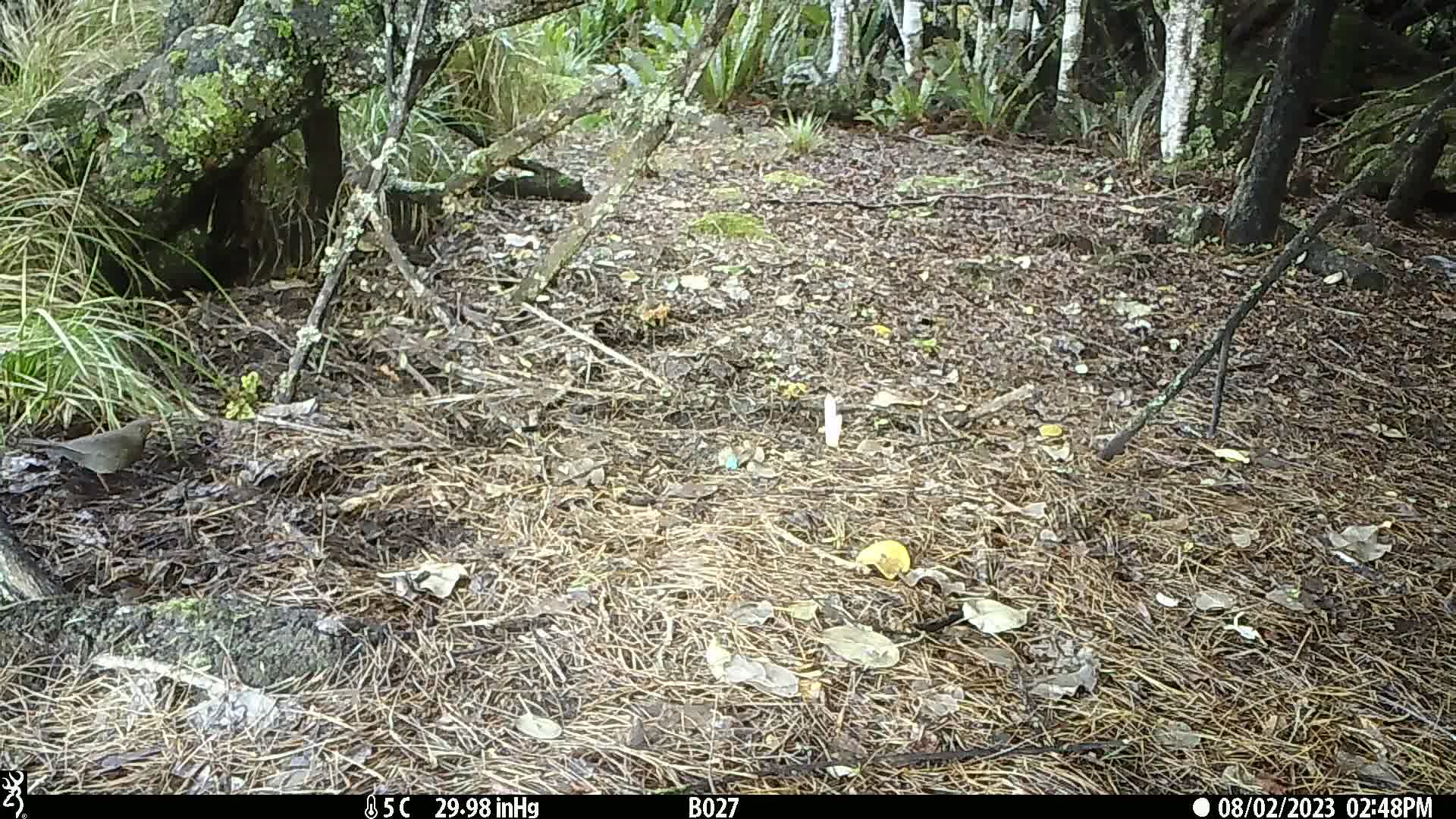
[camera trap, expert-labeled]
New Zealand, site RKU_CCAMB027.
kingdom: Animalia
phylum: Chordata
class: Aves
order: Passeriformes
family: Turdidae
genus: Turdus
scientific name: Turdus merula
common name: eurasian blackbird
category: blackbird